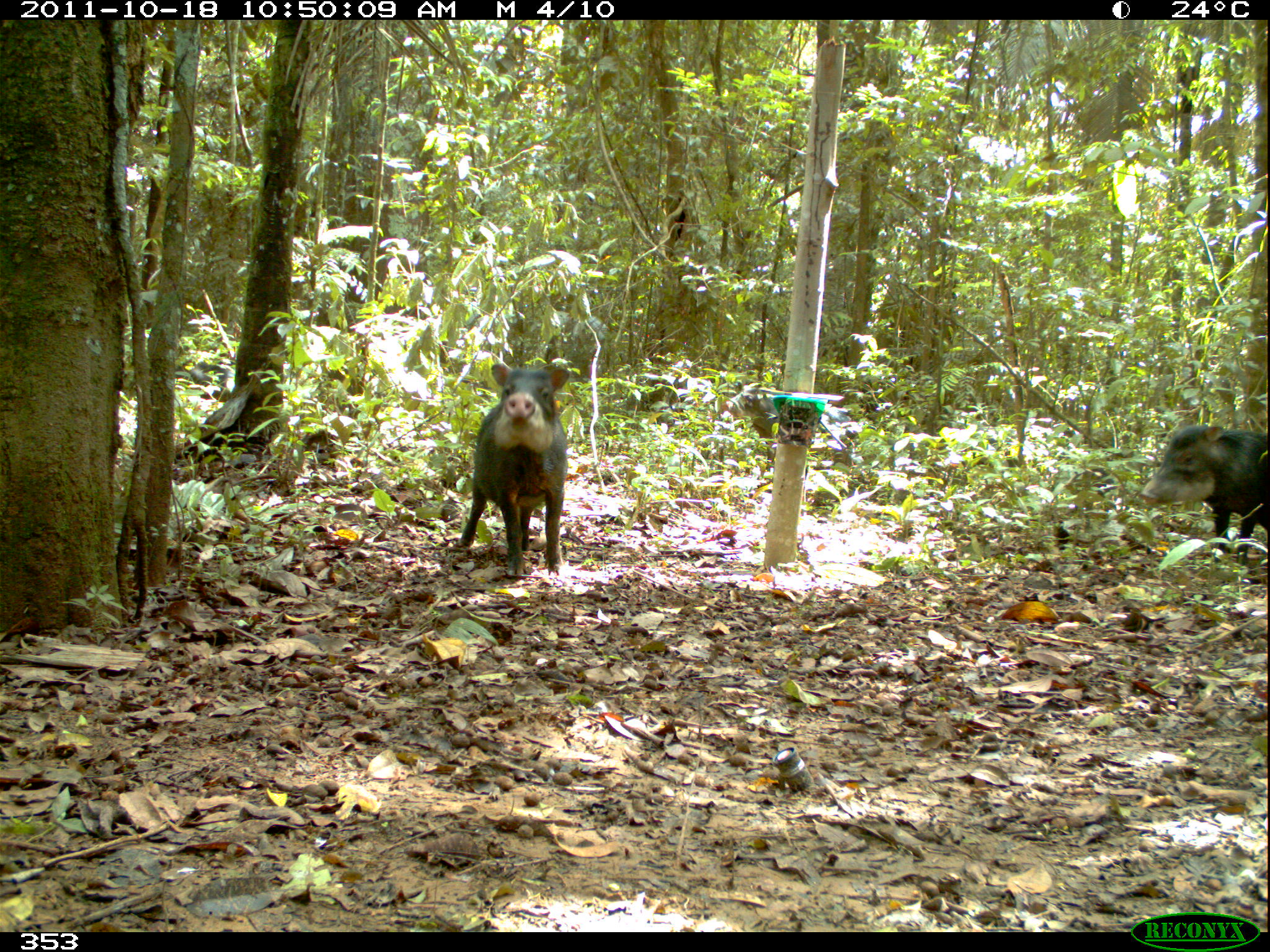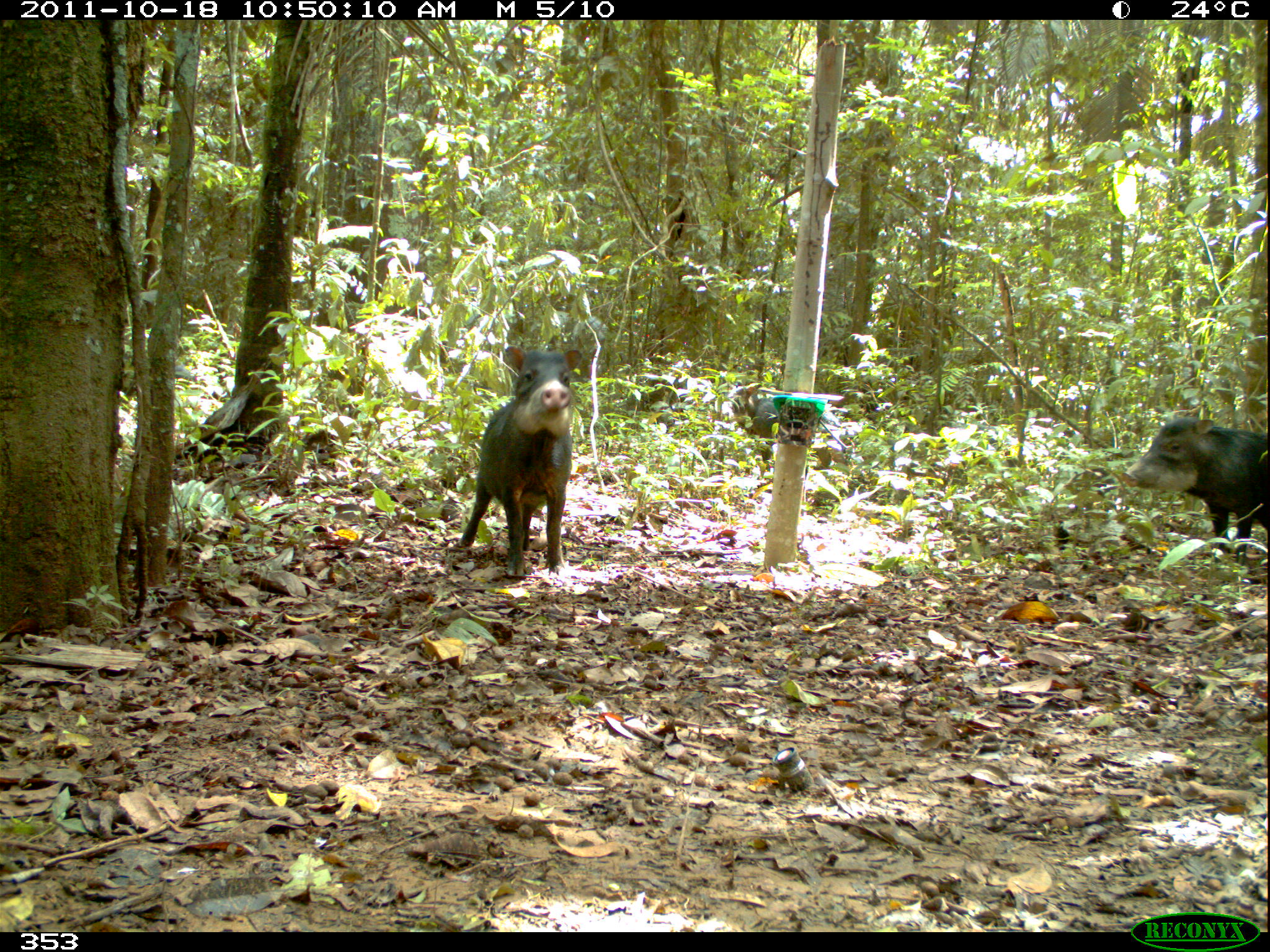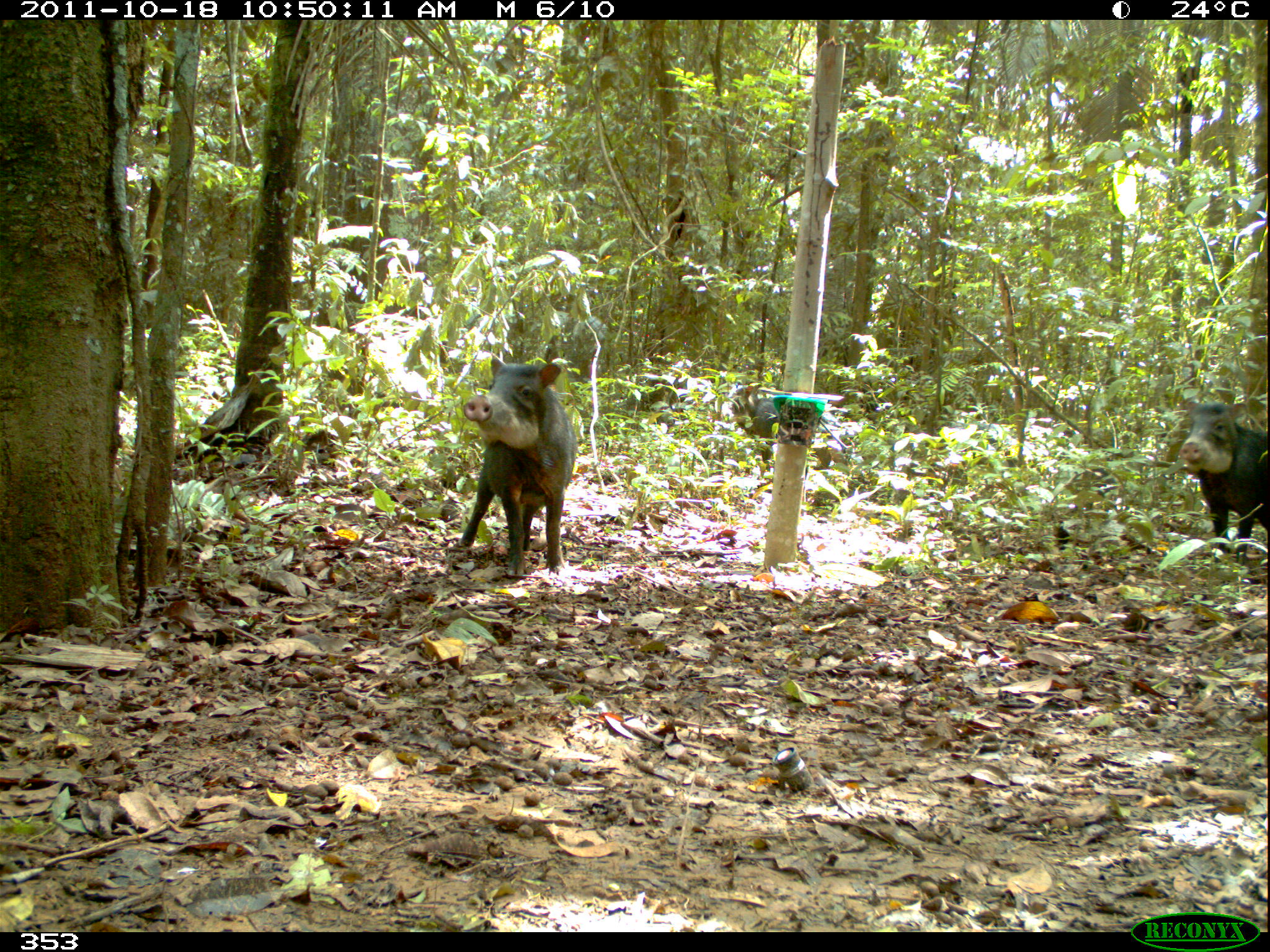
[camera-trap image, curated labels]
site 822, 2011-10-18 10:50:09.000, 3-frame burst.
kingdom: Animalia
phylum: Chordata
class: Mammalia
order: Artiodactyla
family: Tayassuidae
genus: Tayassu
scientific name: Tayassu pecari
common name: white-lipped peccary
Tayassu pecari (white-lipped peccary).